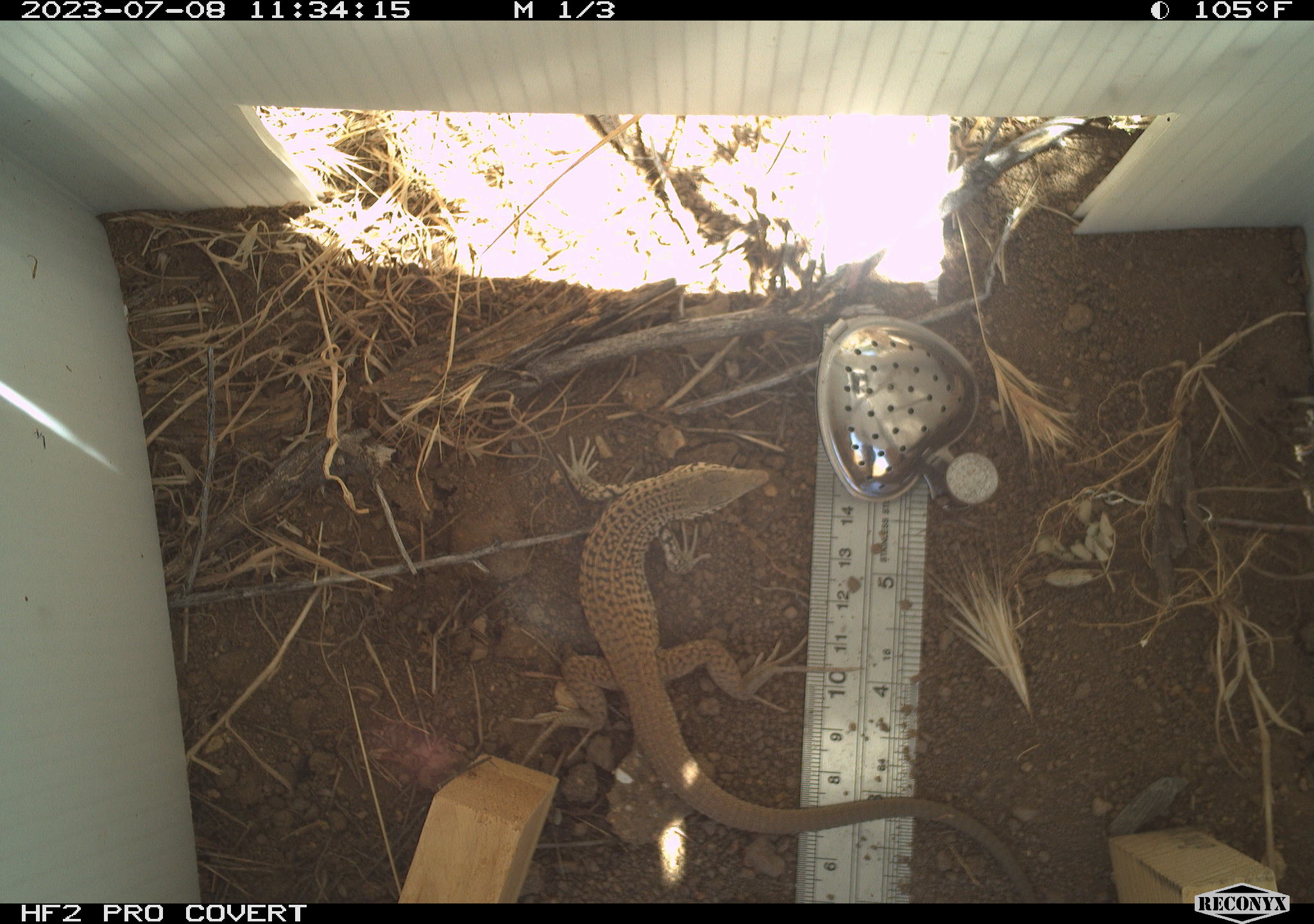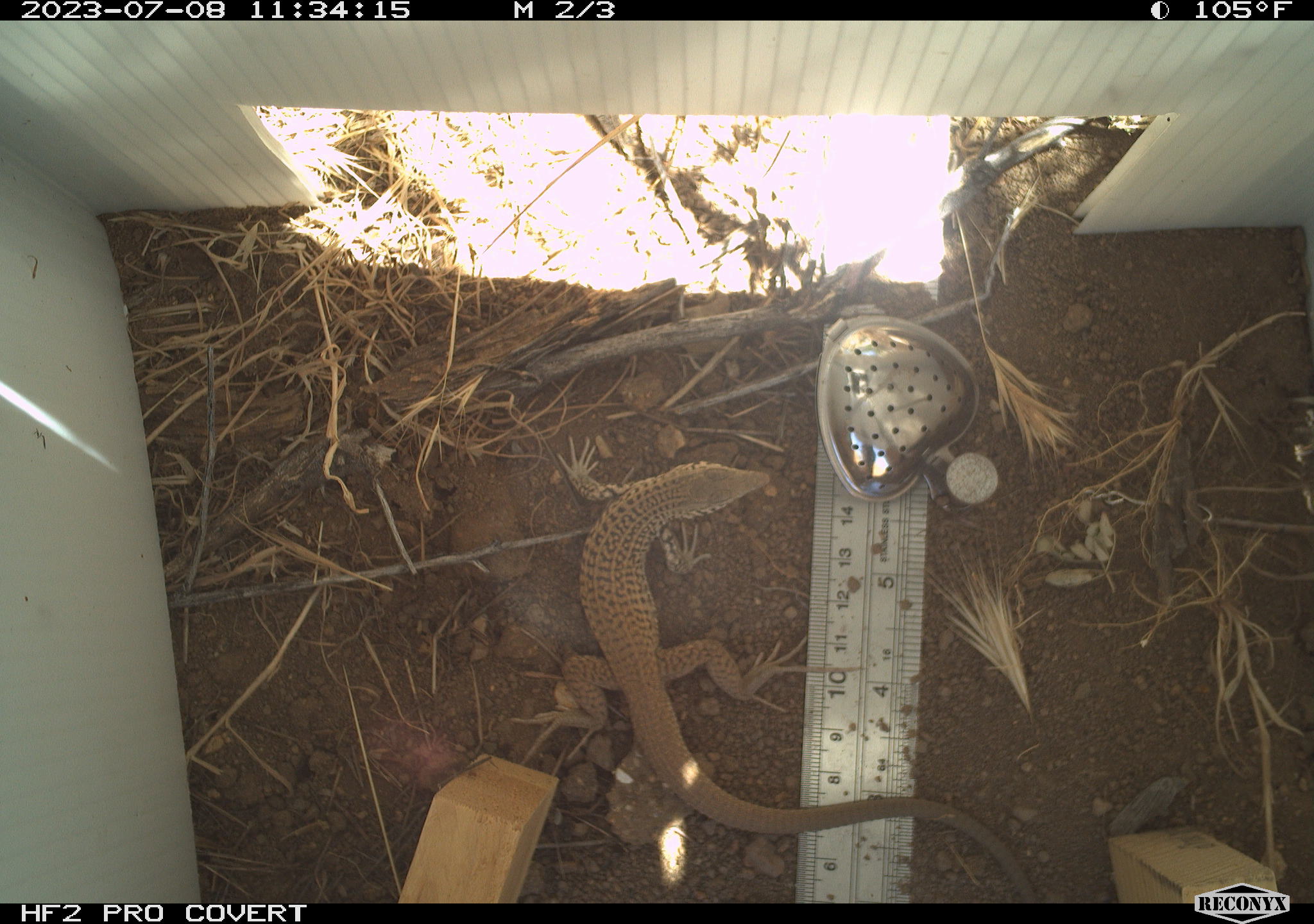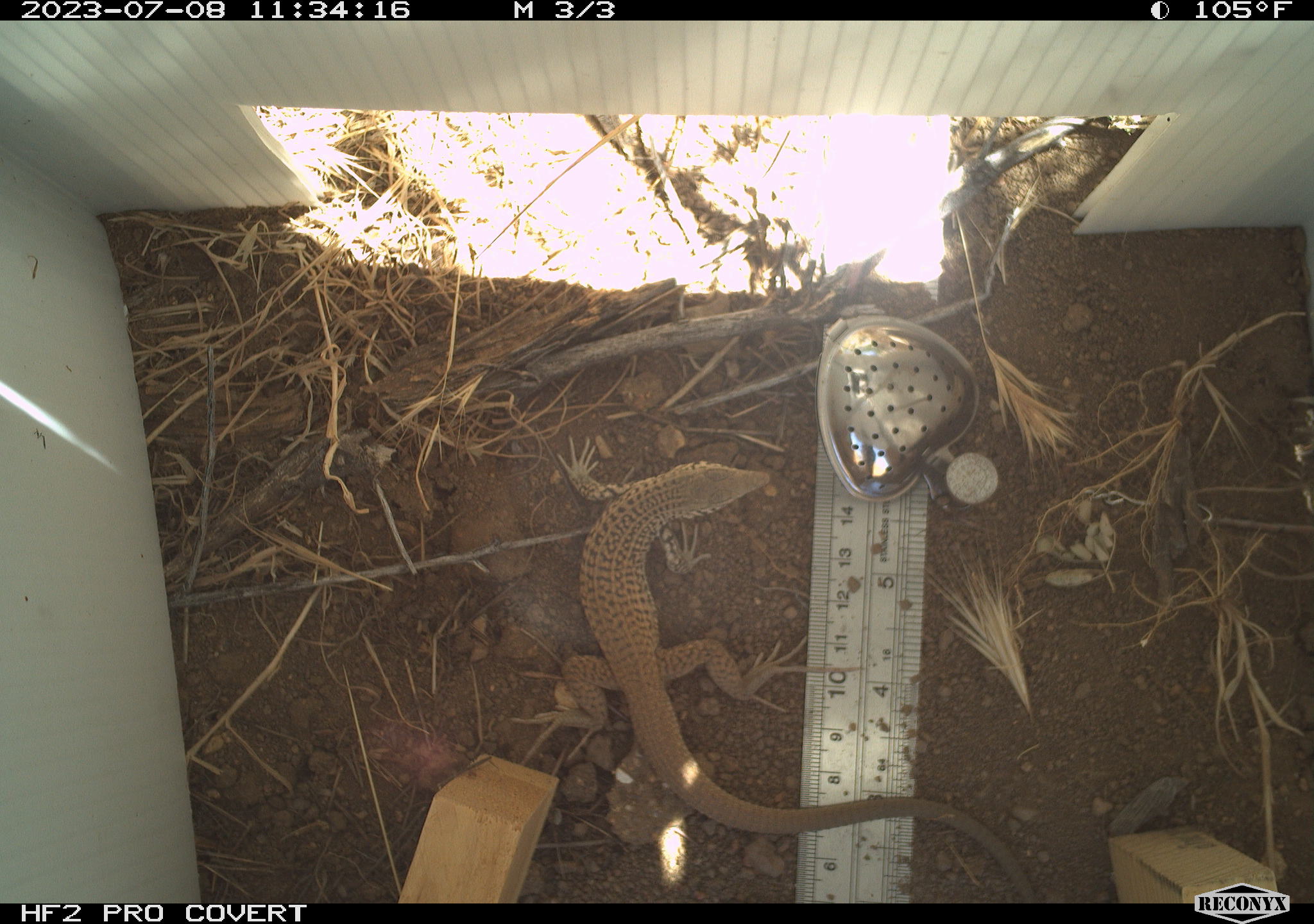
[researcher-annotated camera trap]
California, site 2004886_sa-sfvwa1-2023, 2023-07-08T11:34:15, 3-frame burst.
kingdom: Animalia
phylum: Chordata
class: Reptilia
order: Squamata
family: Teiidae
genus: Aspidoscelis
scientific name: Aspidoscelis tigris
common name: western whiptail